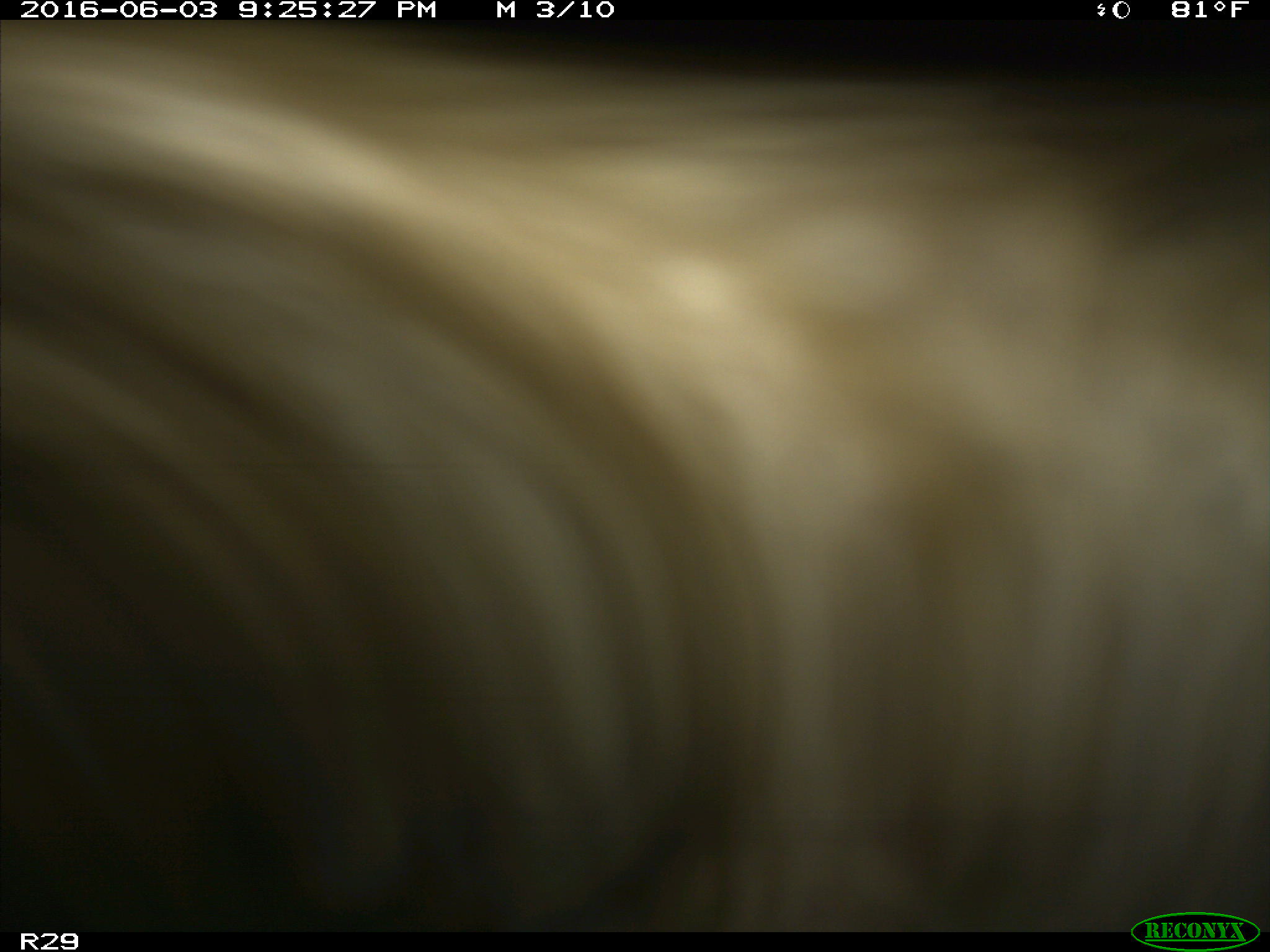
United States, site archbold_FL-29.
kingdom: Animalia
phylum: Chordata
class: Mammalia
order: Artiodactyla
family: Bovidae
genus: Bos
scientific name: Bos taurus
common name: domestic cow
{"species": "Bos taurus (domestic cow)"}